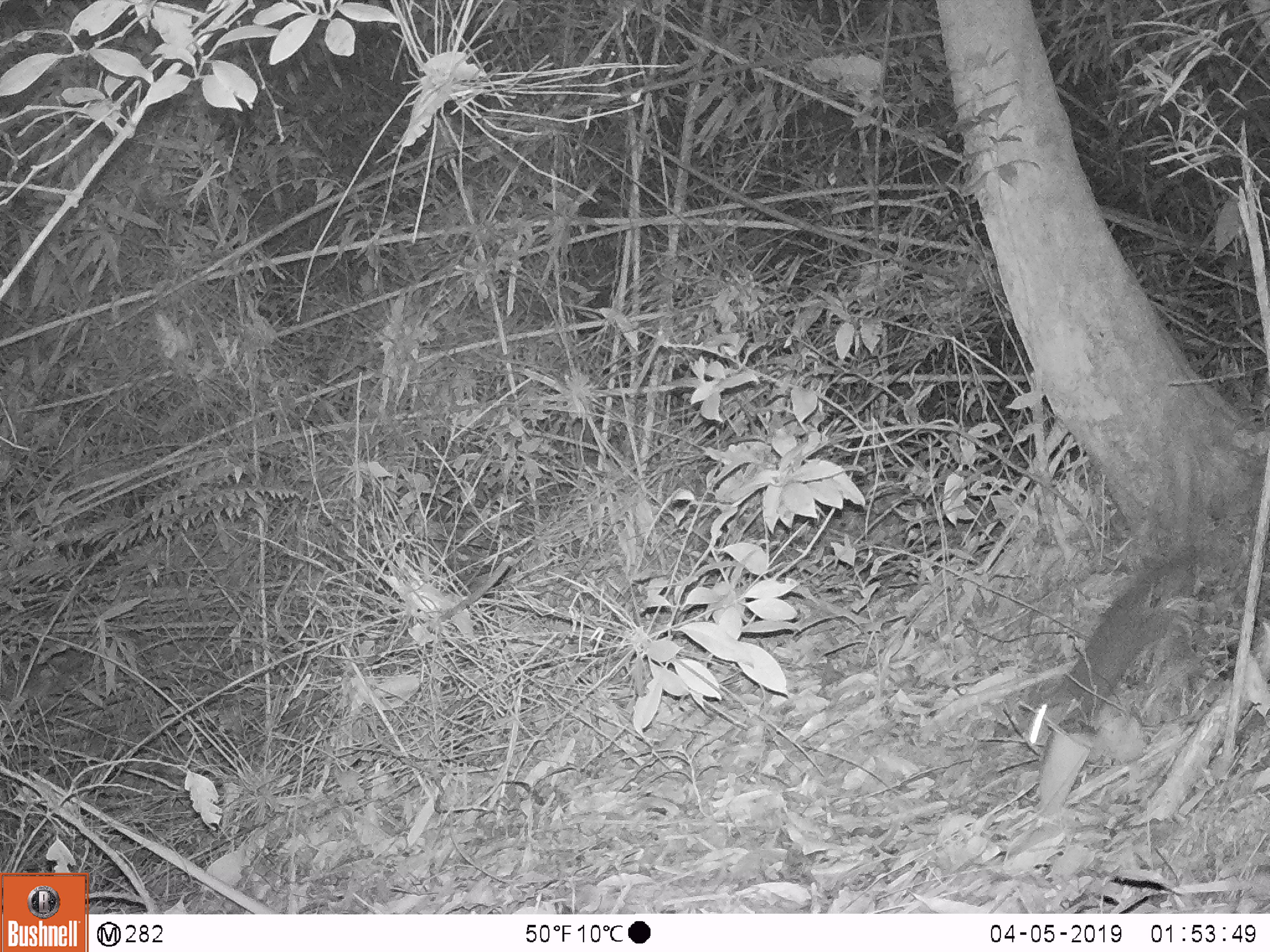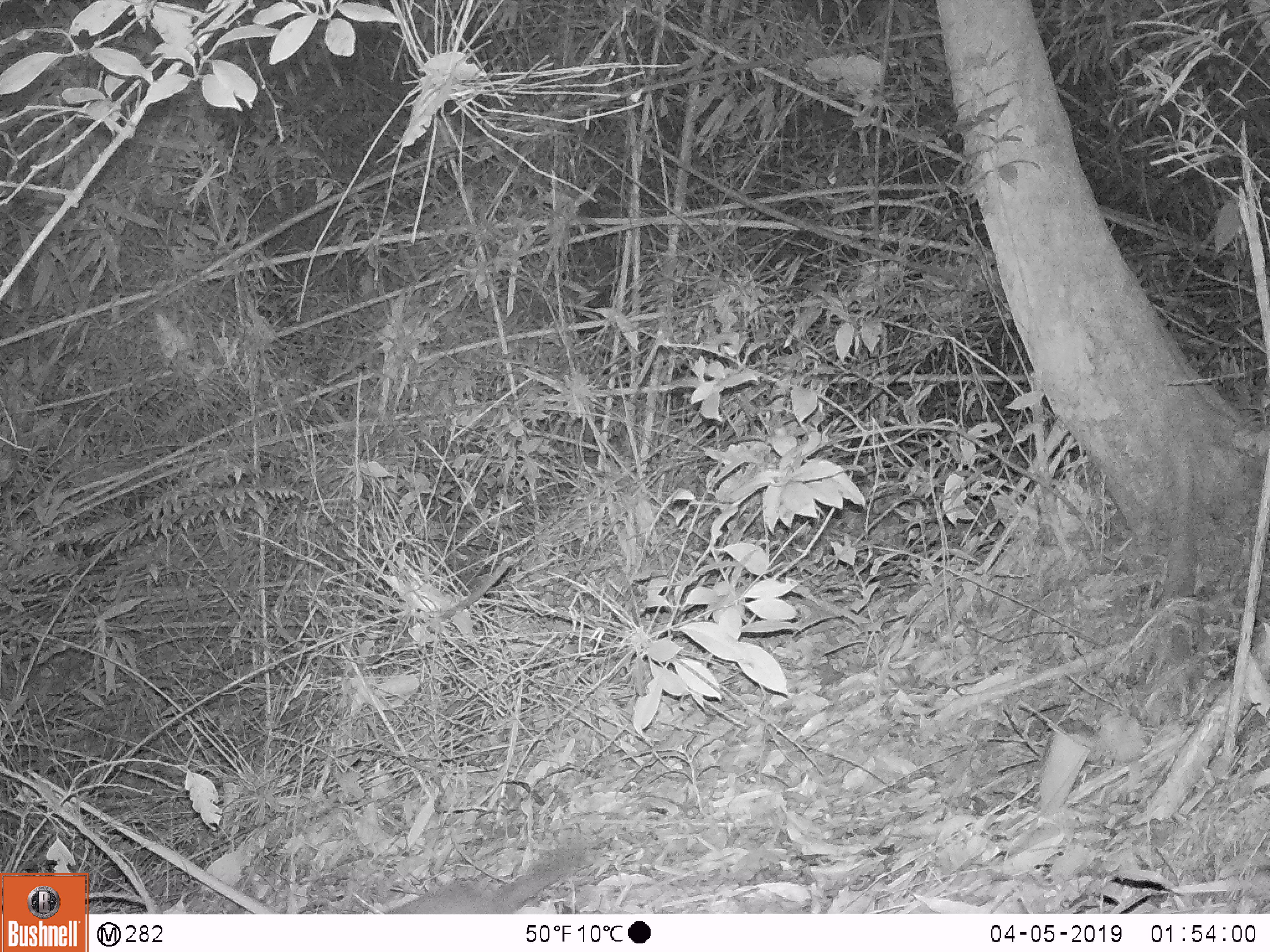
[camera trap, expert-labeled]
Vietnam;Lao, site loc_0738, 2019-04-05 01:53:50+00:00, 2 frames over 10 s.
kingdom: Animalia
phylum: Chordata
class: Mammalia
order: Carnivora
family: Mustelidae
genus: Melogale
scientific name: Melogale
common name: ferret badger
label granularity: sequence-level